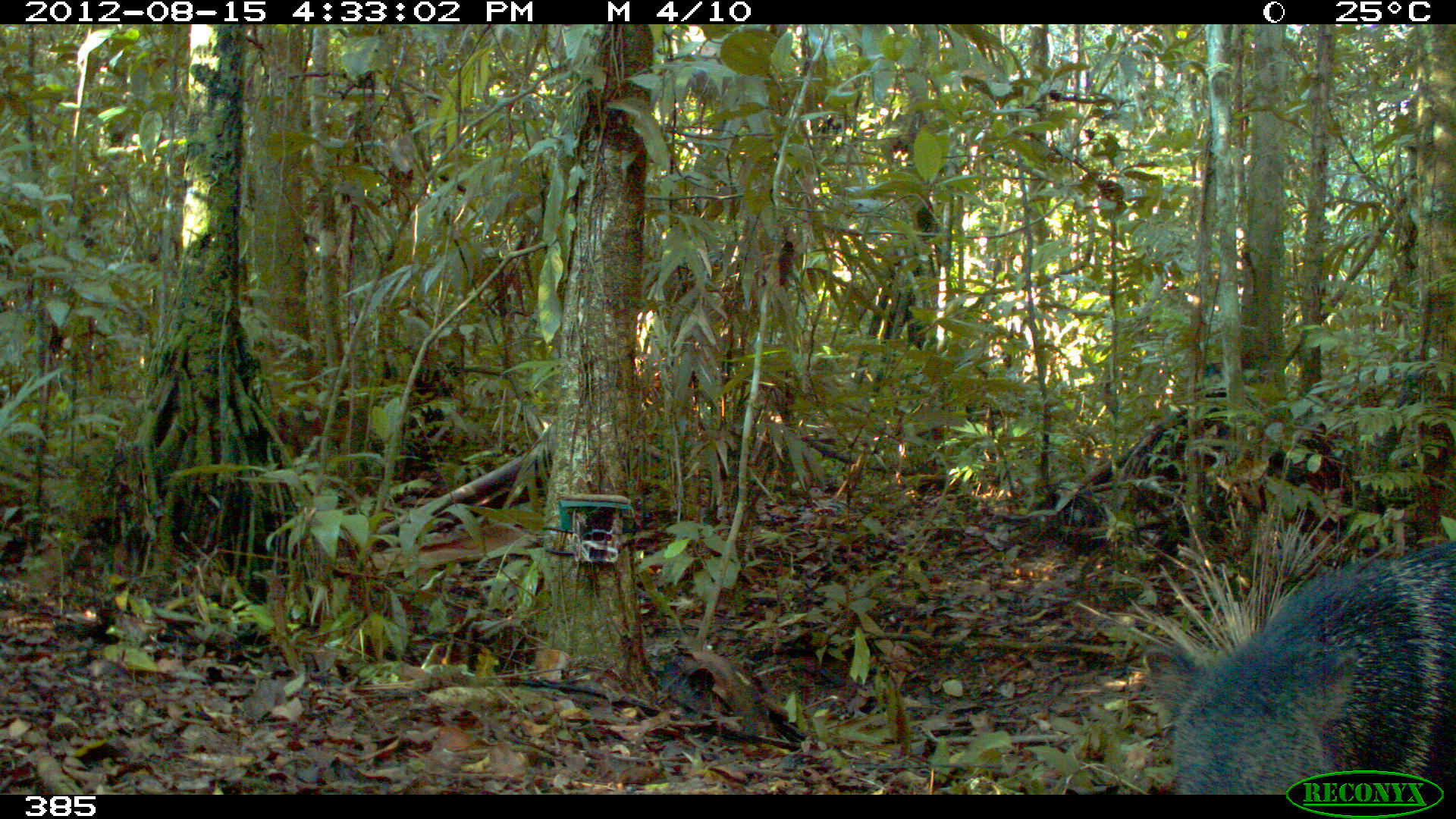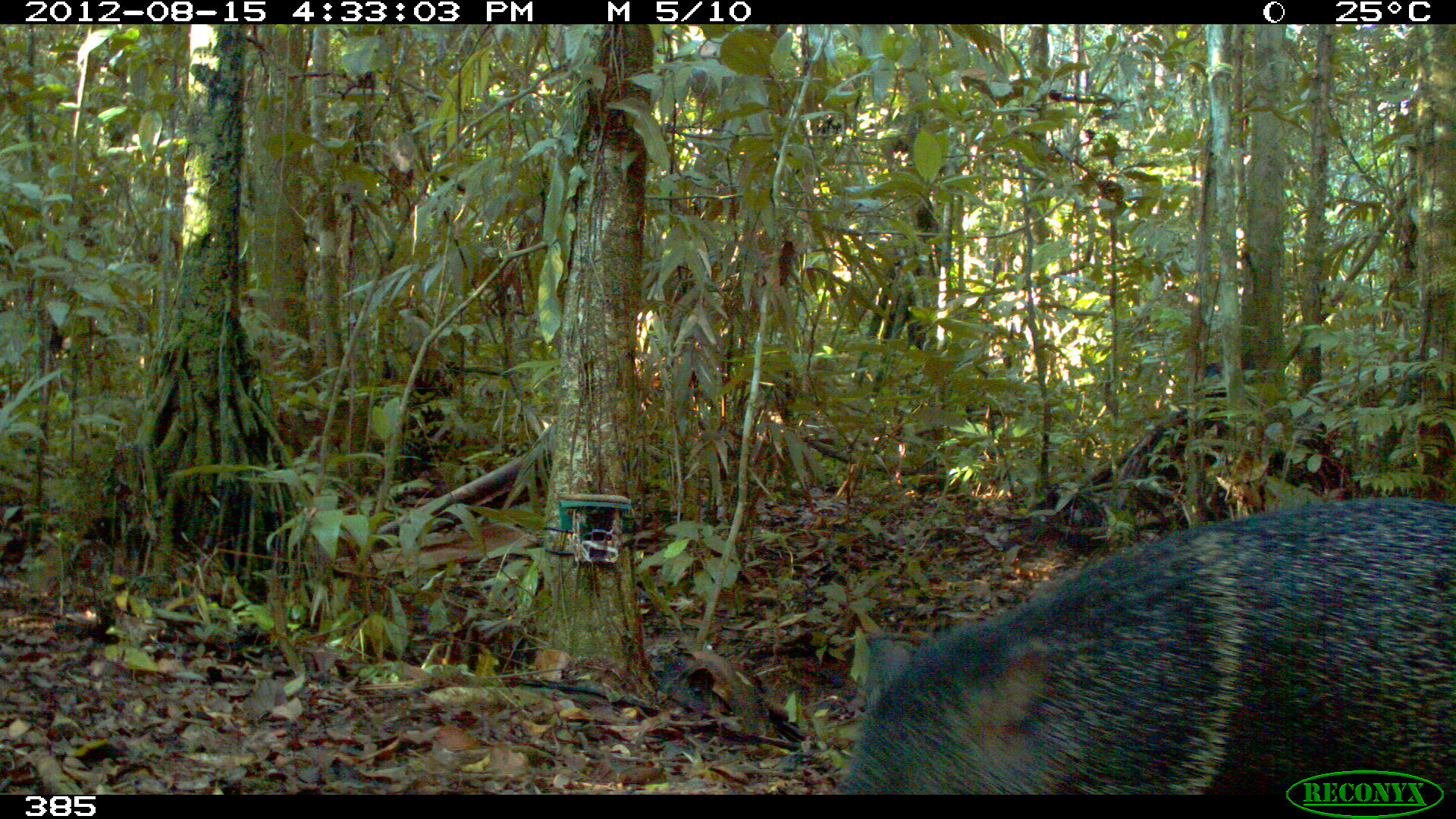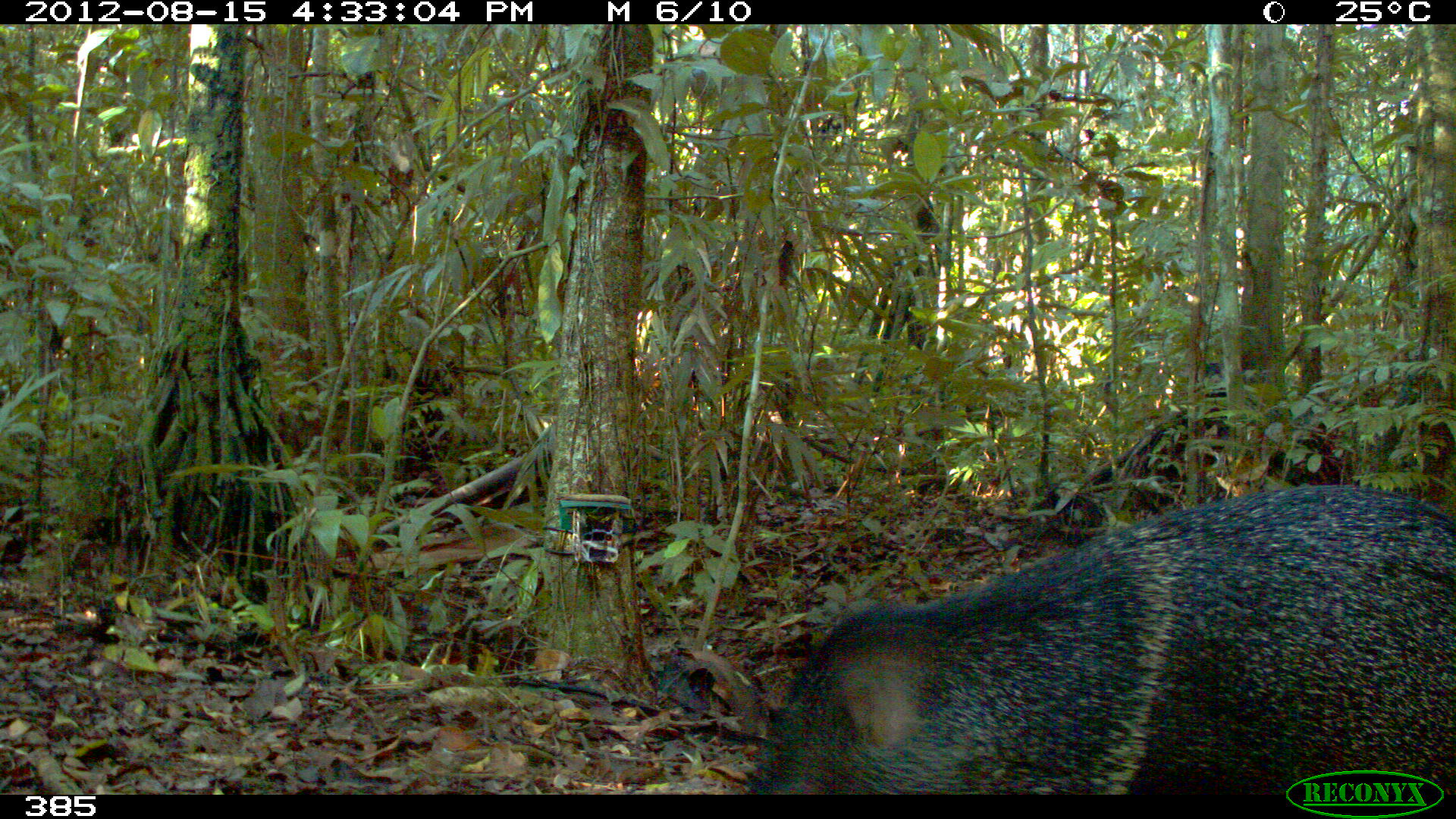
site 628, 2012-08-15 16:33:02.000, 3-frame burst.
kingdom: Animalia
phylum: Chordata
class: Mammalia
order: Artiodactyla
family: Tayassuidae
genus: Pecari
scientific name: Pecari tajacu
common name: collared peccary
Pecari tajacu (collared peccary).